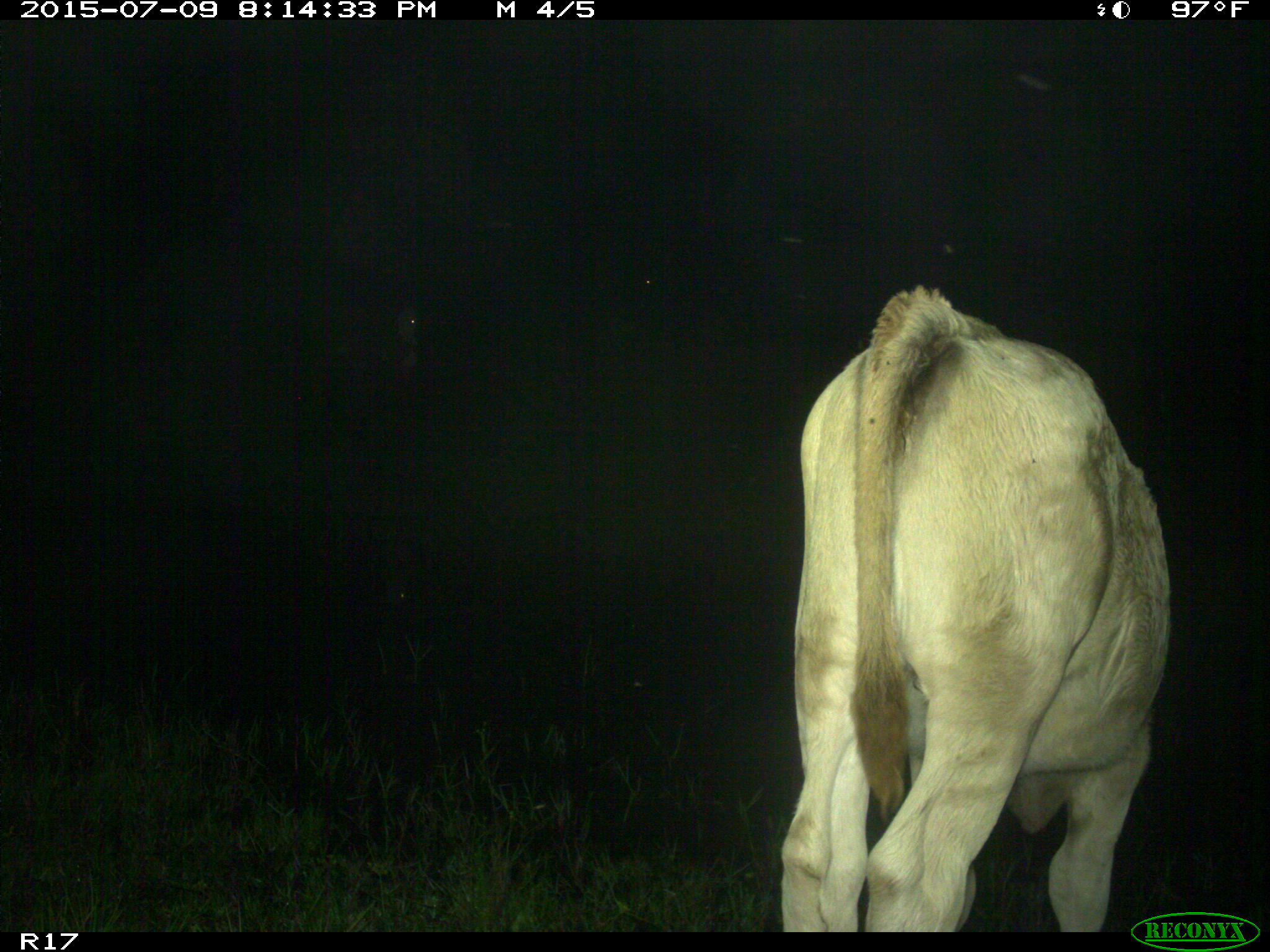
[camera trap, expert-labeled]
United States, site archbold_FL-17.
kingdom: Animalia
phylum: Chordata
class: Mammalia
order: Artiodactyla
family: Bovidae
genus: Bos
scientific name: Bos taurus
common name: domestic cow